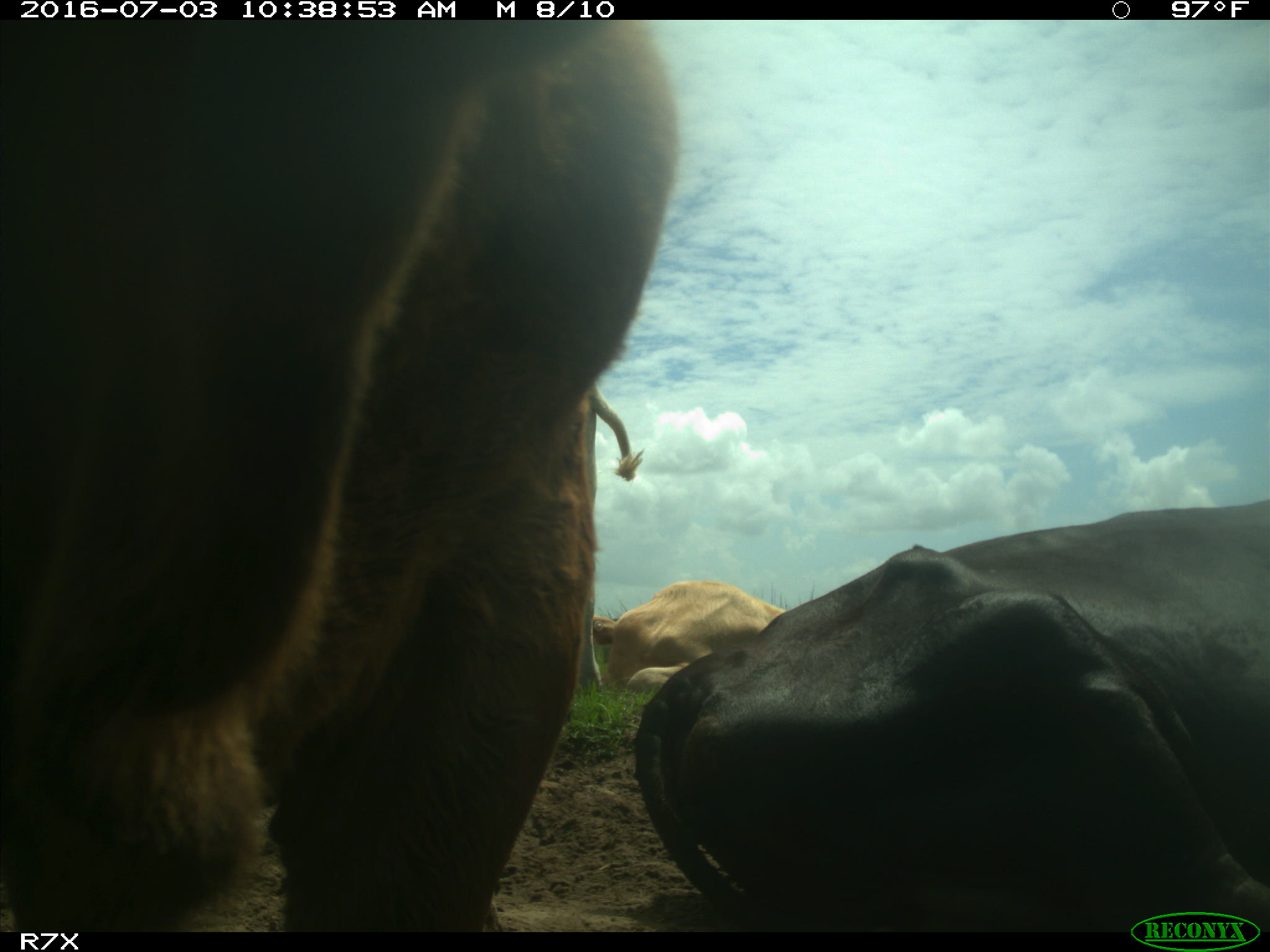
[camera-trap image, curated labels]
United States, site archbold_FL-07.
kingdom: Animalia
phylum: Chordata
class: Mammalia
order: Artiodactyla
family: Bovidae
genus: Bos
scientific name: Bos taurus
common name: domestic cow